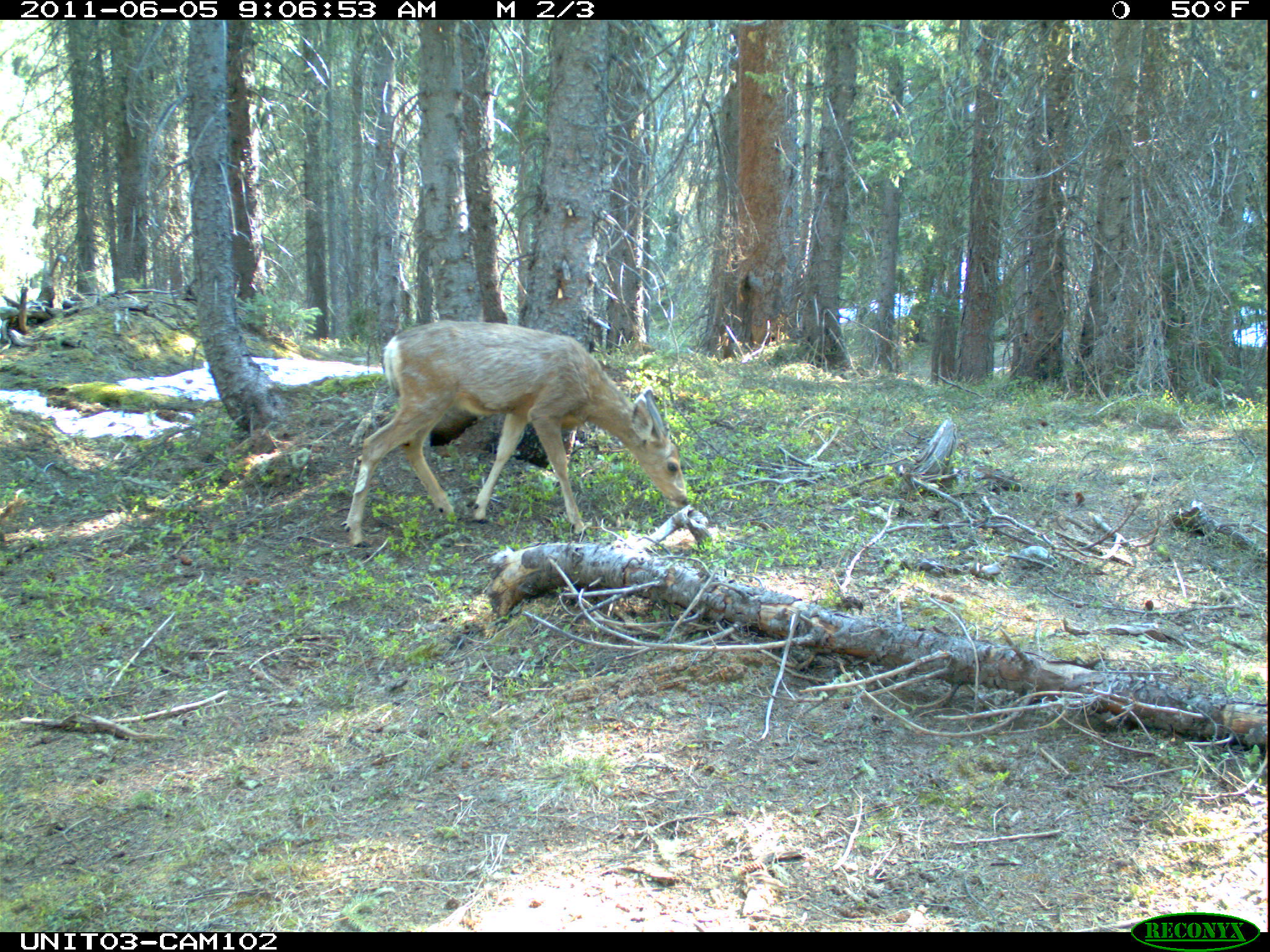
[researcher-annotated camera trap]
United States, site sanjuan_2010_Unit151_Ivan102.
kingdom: Animalia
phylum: Chordata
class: Mammalia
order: Artiodactyla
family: Cervidae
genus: Odocoileus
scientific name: Odocoileus hemionus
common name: mule deer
Odocoileus hemionus (mule deer).